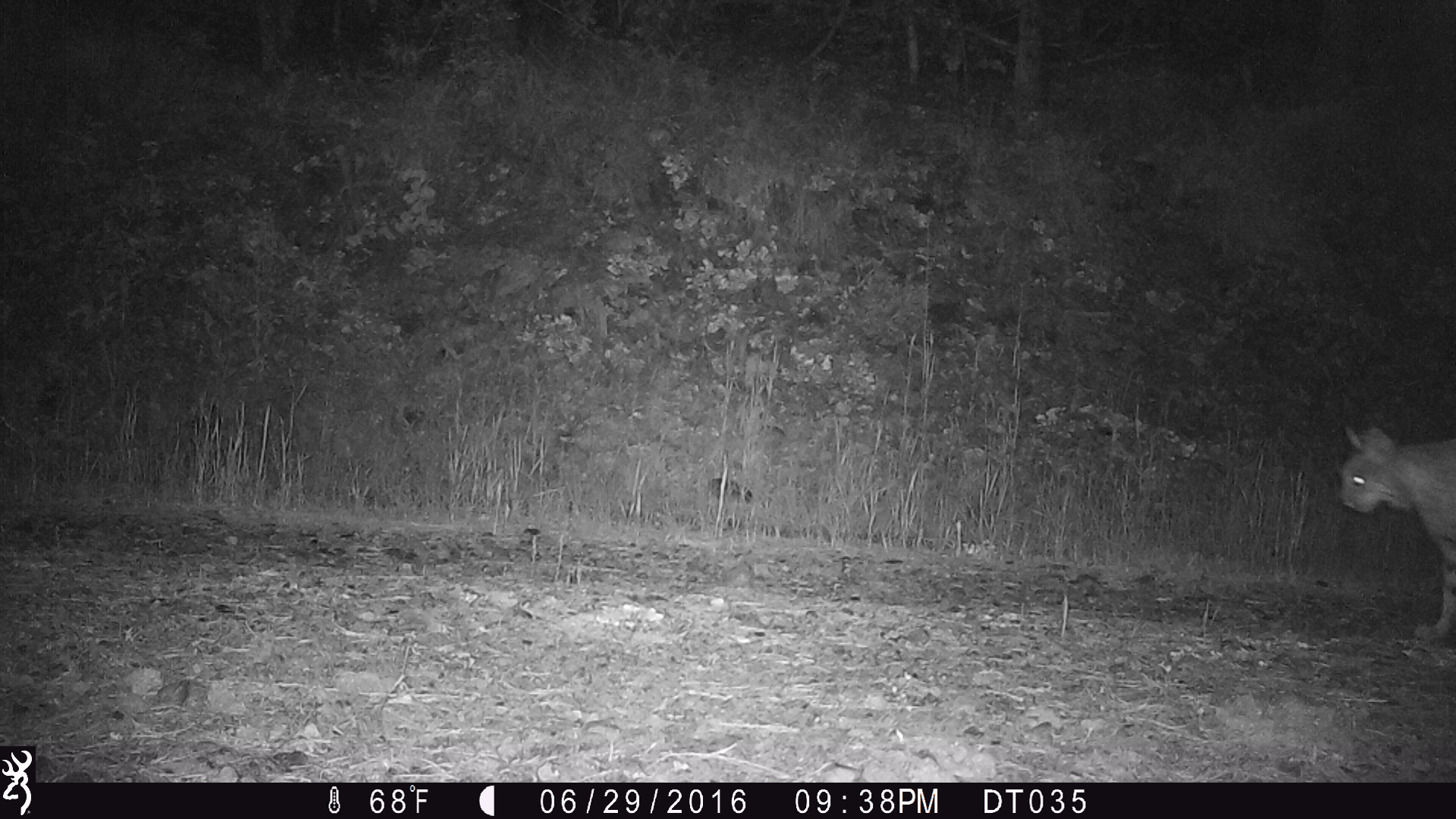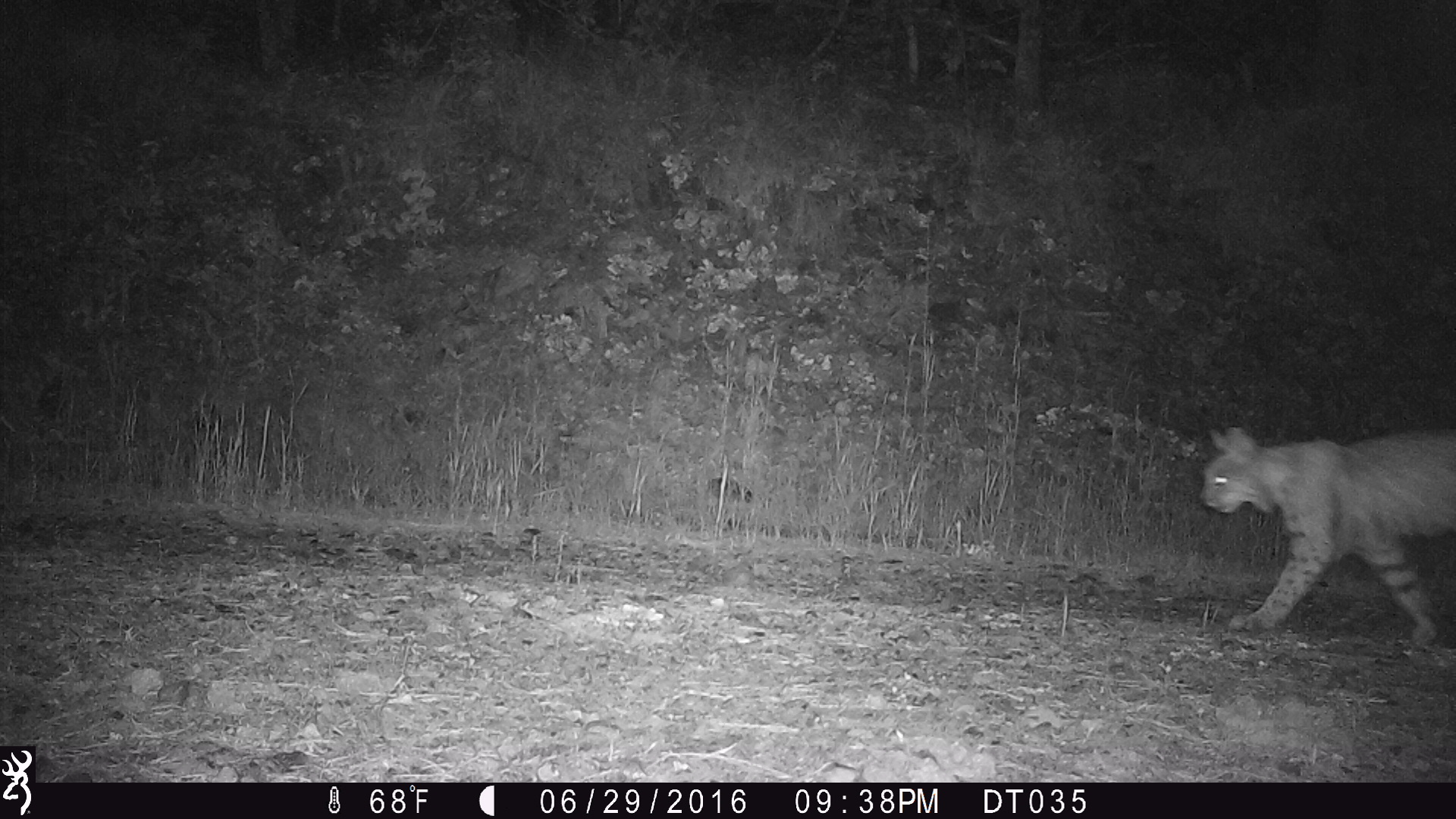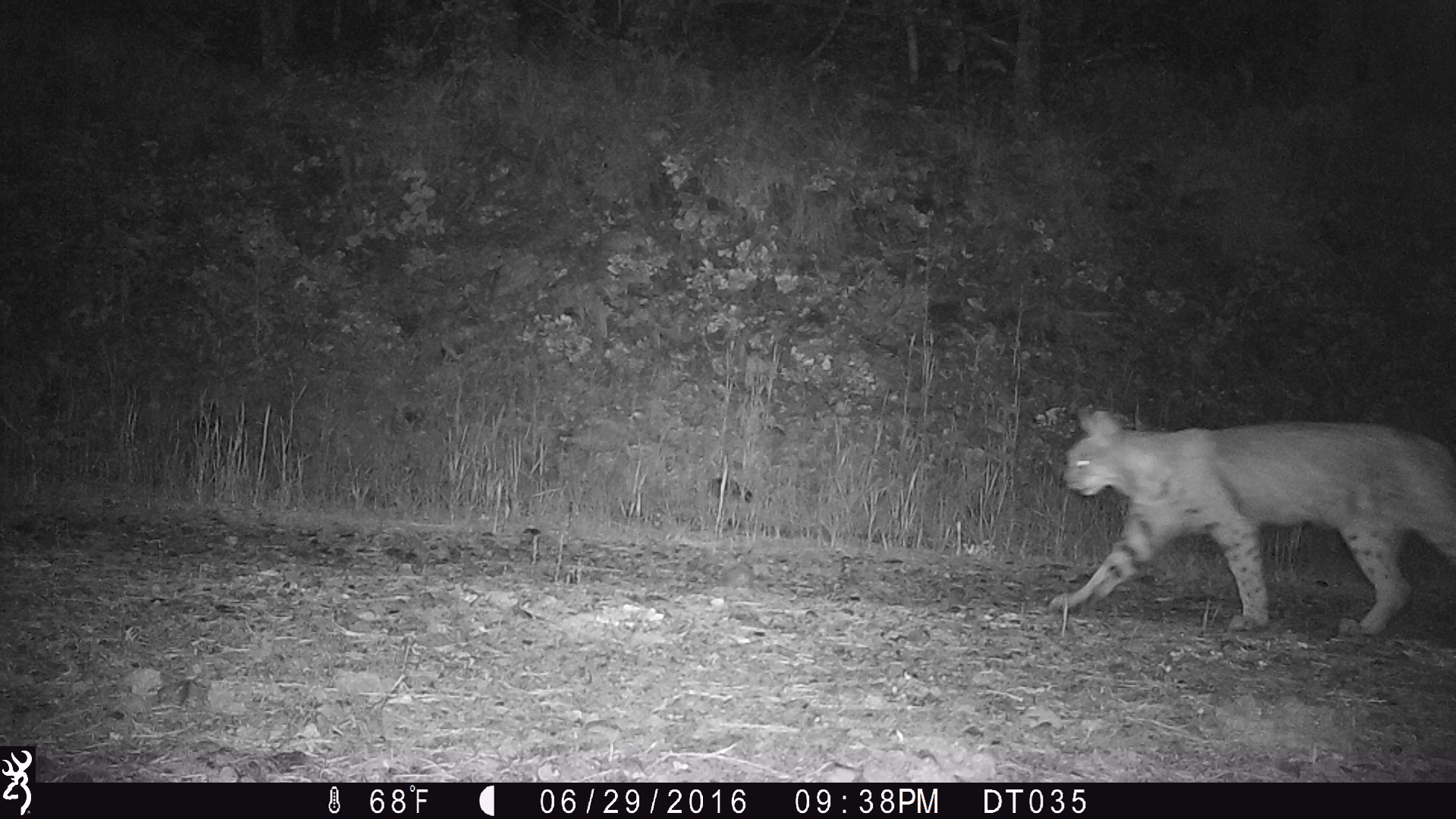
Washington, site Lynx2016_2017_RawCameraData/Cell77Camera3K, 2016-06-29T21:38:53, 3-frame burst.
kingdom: Animalia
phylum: Chordata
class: Mammalia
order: Carnivora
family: Felidae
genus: Lynx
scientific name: Lynx rufus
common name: bobcat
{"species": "Lynx rufus (bobcat)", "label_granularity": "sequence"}